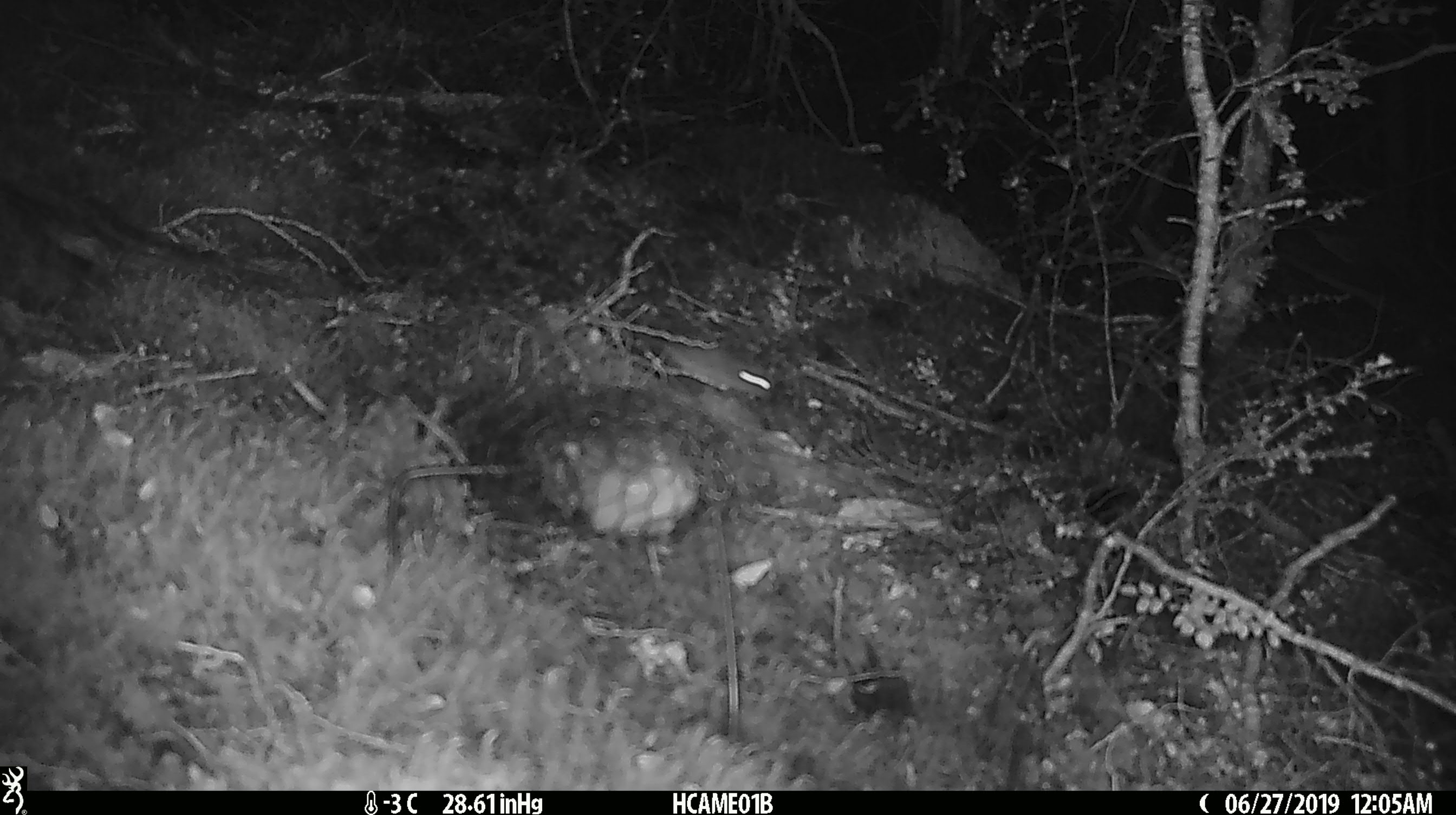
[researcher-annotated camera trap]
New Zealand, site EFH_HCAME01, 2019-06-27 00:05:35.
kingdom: Animalia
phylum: Chordata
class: Mammalia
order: Rodentia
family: Muridae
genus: Mus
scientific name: Mus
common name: mouse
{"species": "mouse (Mus)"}